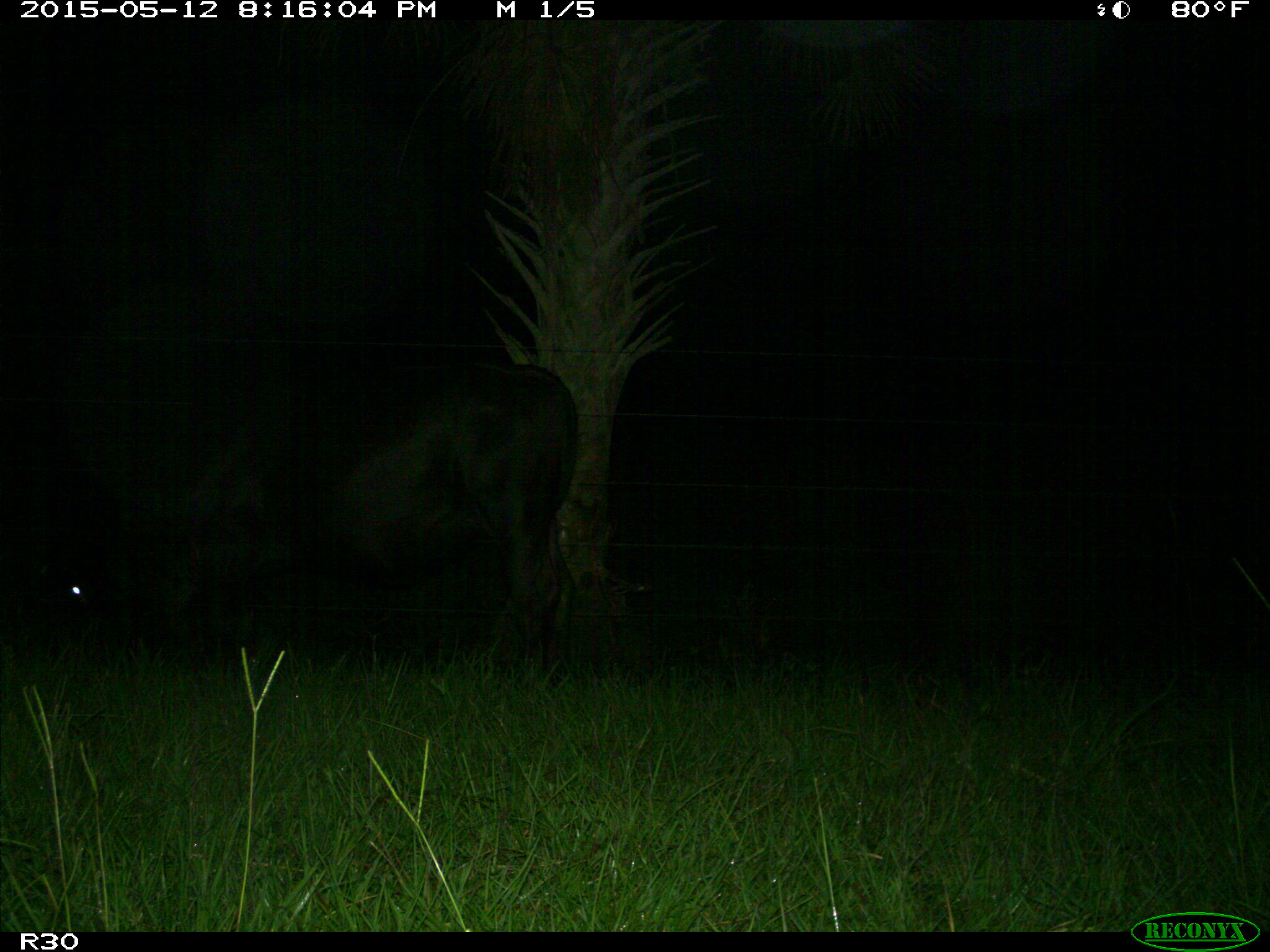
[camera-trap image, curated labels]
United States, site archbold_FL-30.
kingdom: Animalia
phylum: Chordata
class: Mammalia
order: Artiodactyla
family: Bovidae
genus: Bos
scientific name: Bos taurus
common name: domestic cow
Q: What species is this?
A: Bos taurus (domestic cow).